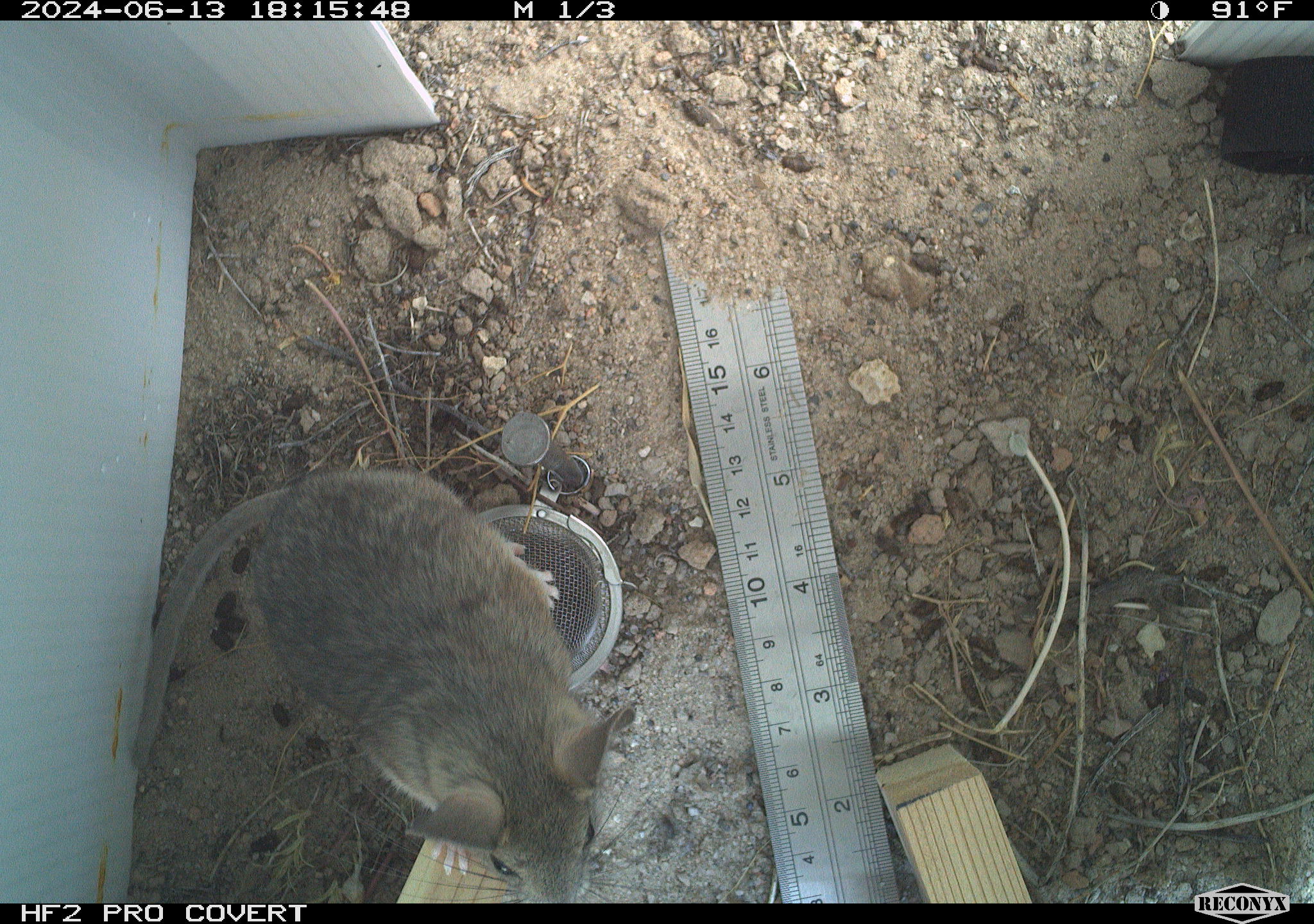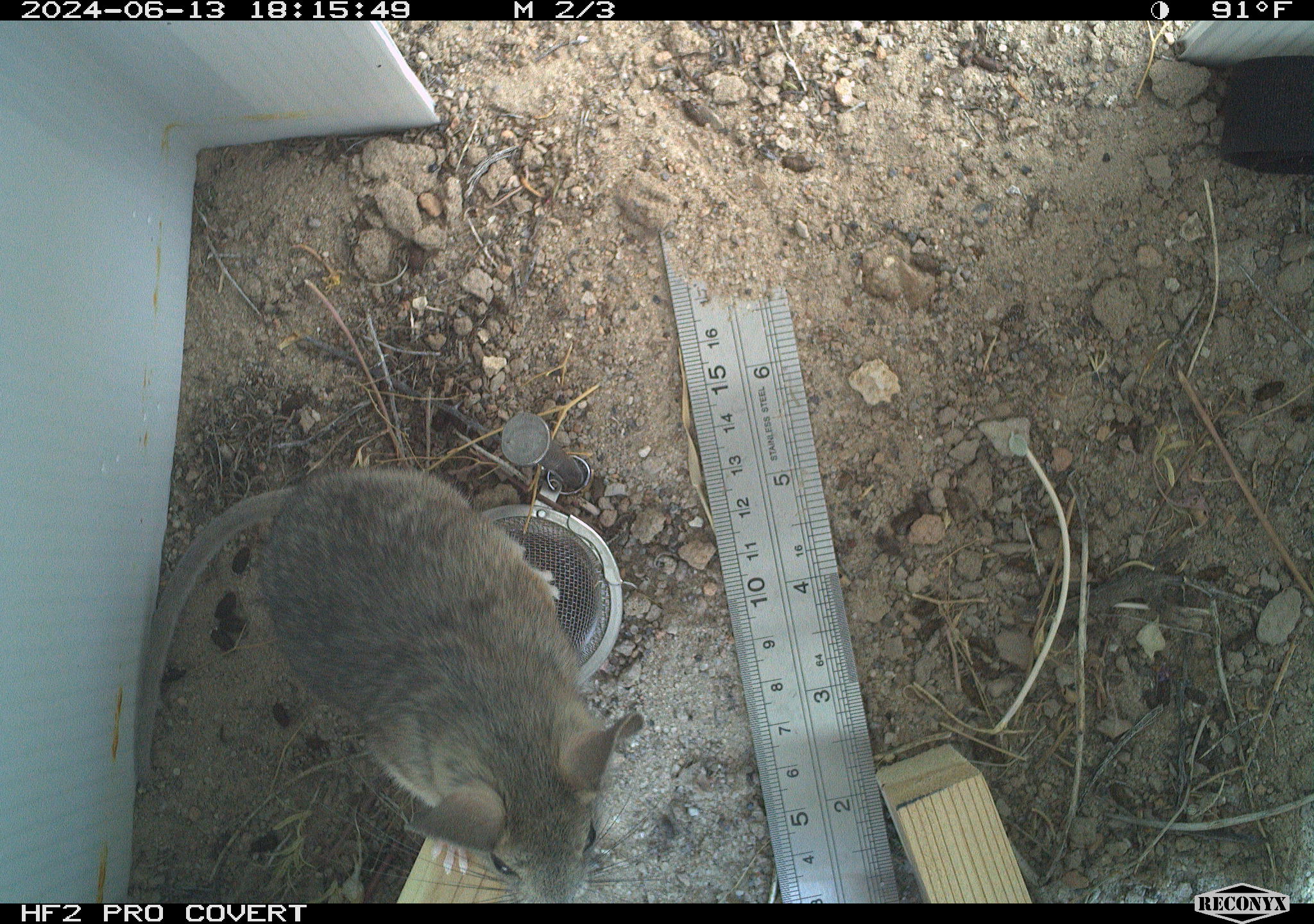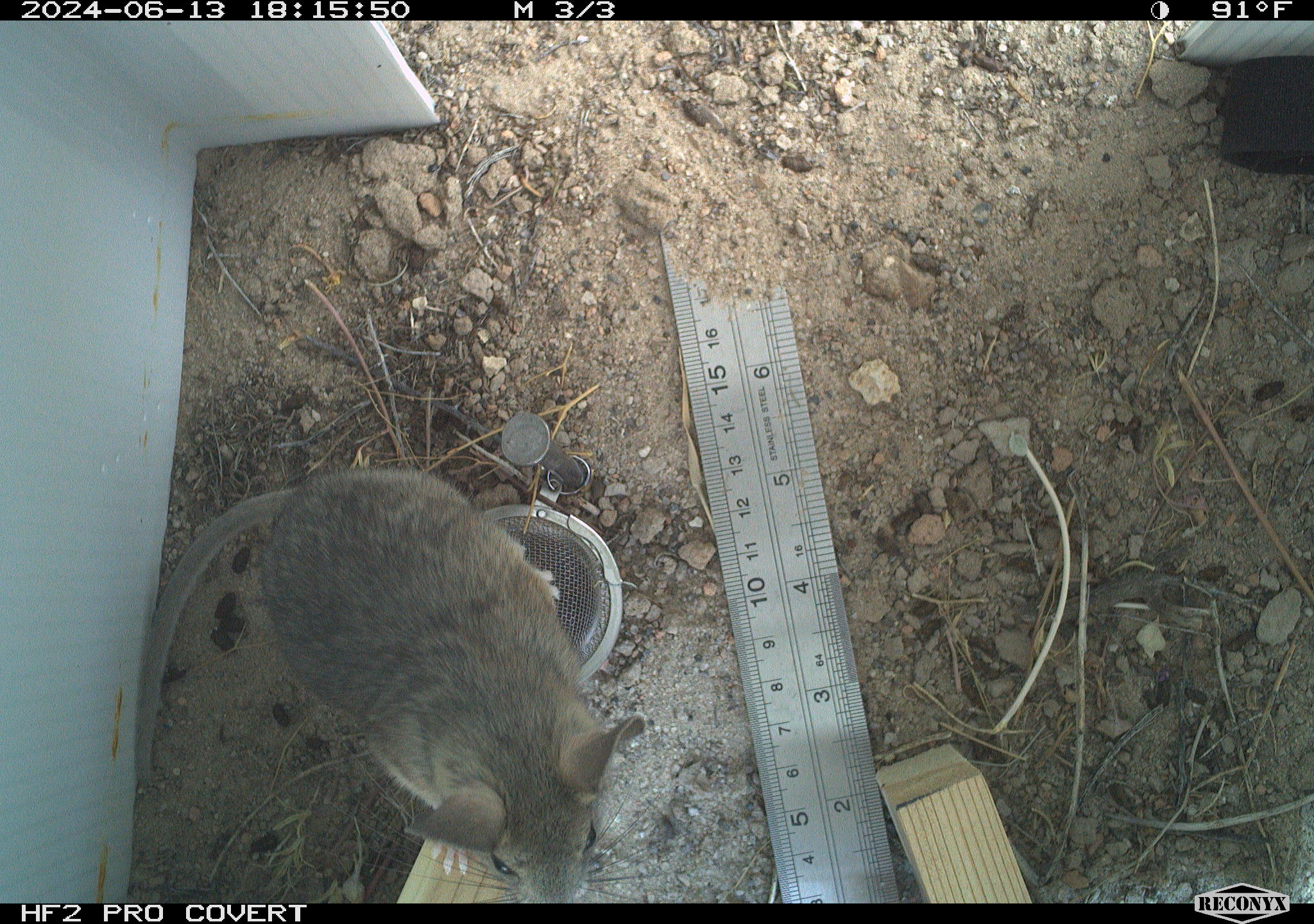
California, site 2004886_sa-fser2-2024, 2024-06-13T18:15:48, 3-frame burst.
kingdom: Animalia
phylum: Chordata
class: Mammalia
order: Rodentia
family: Cricetidae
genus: Neotoma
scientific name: Neotoma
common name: pack rat or woodrat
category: neotoma species